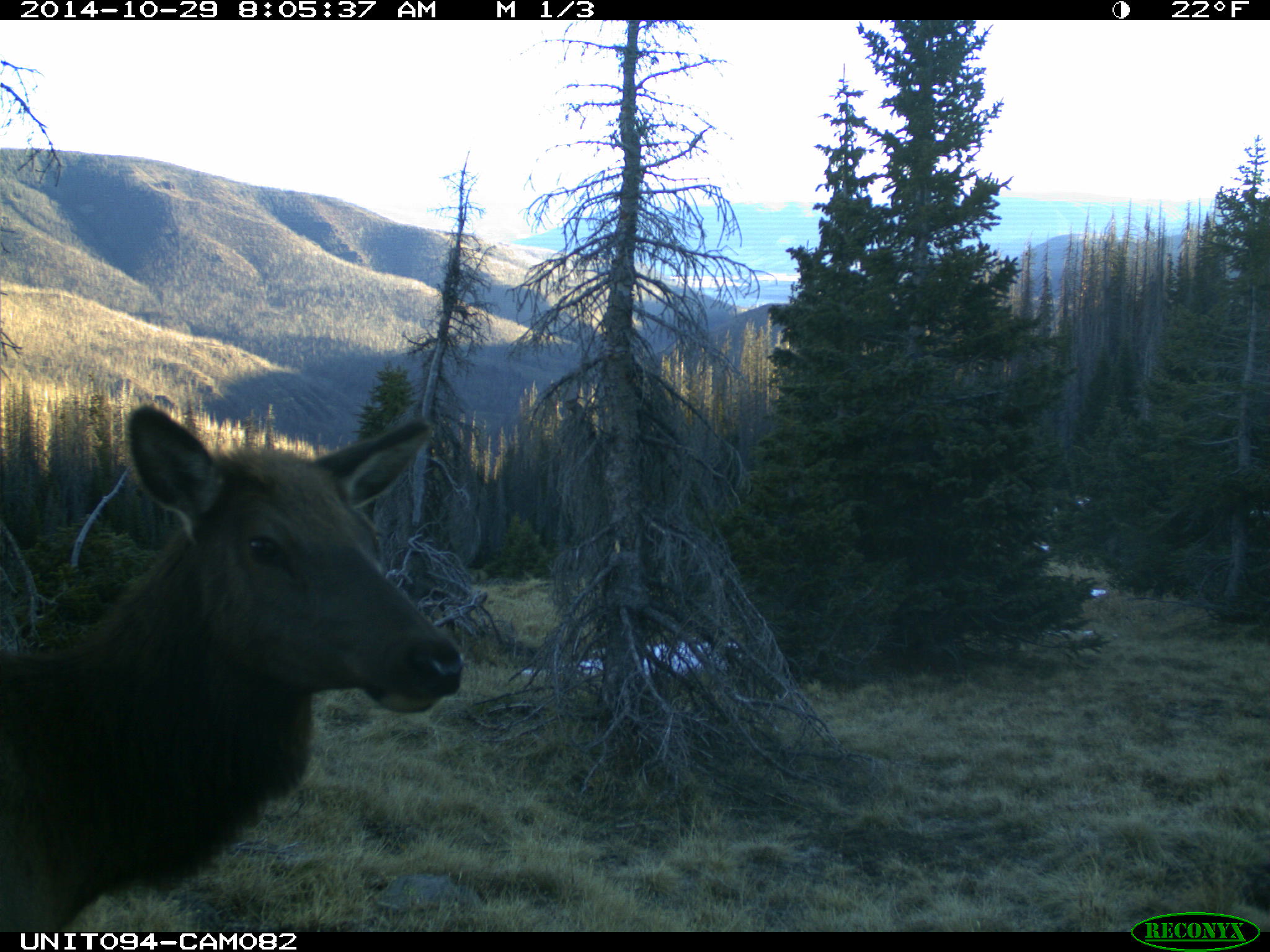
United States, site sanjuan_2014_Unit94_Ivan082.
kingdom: Animalia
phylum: Chordata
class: Mammalia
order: Artiodactyla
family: Cervidae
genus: Cervus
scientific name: Cervus elaphus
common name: red deer